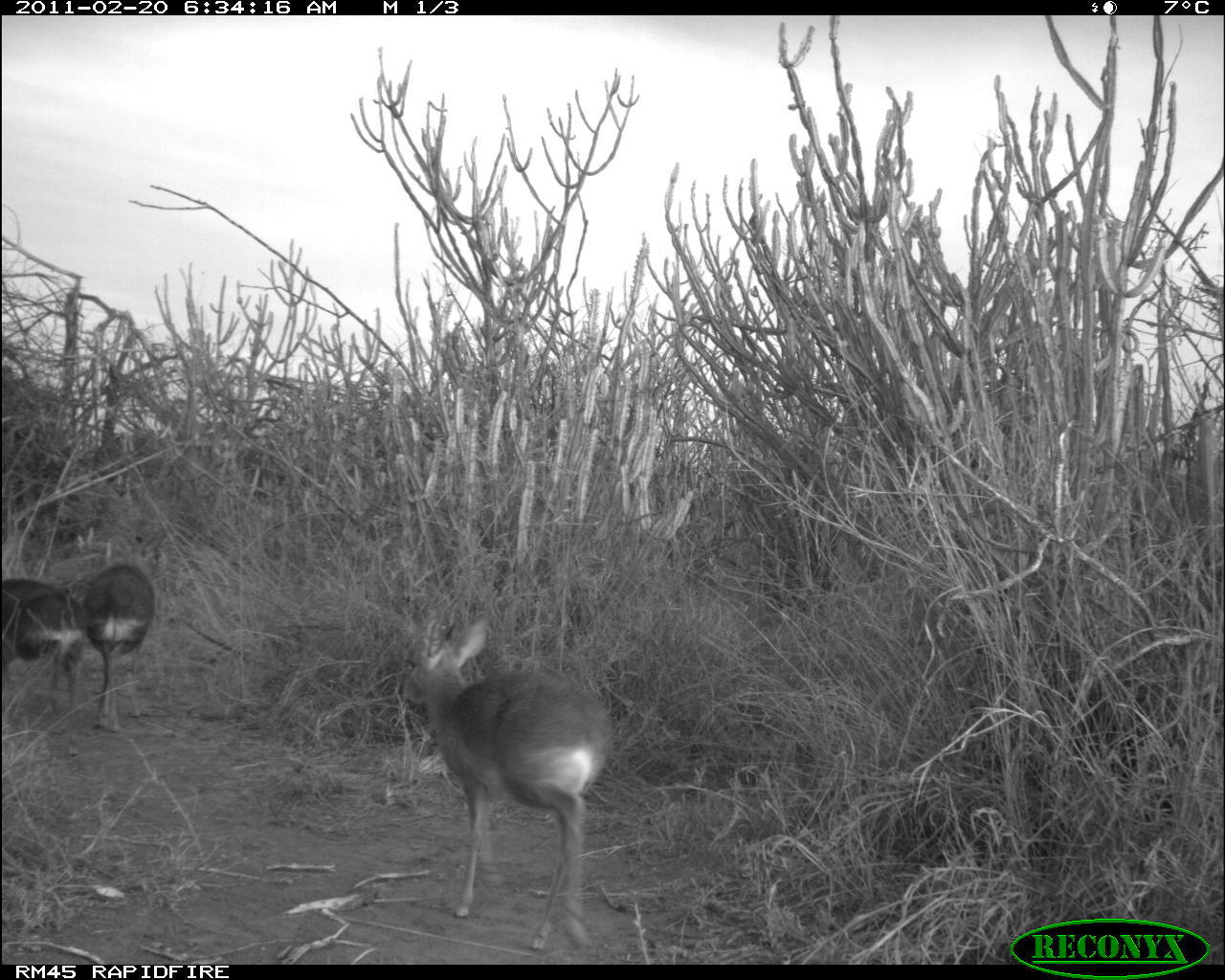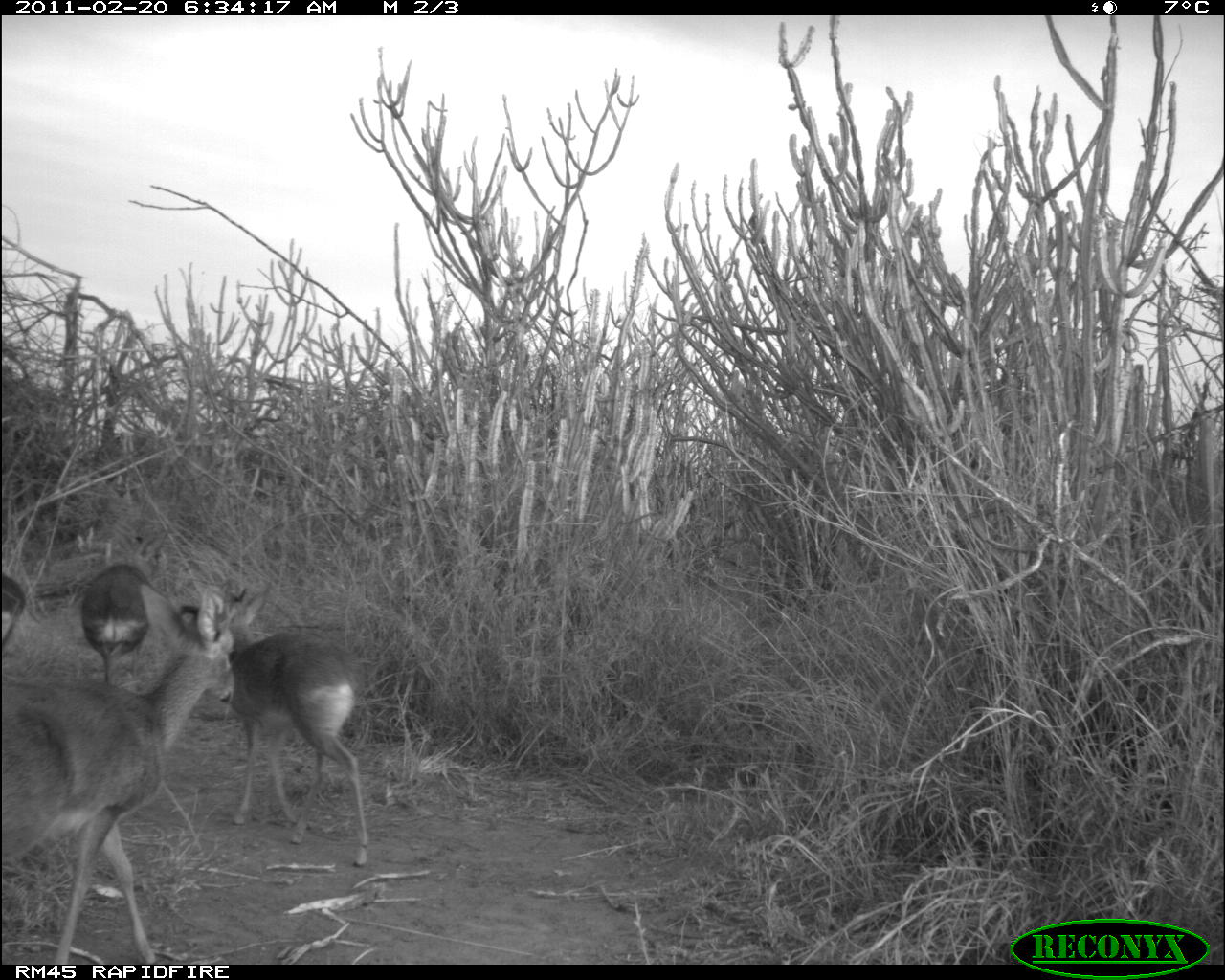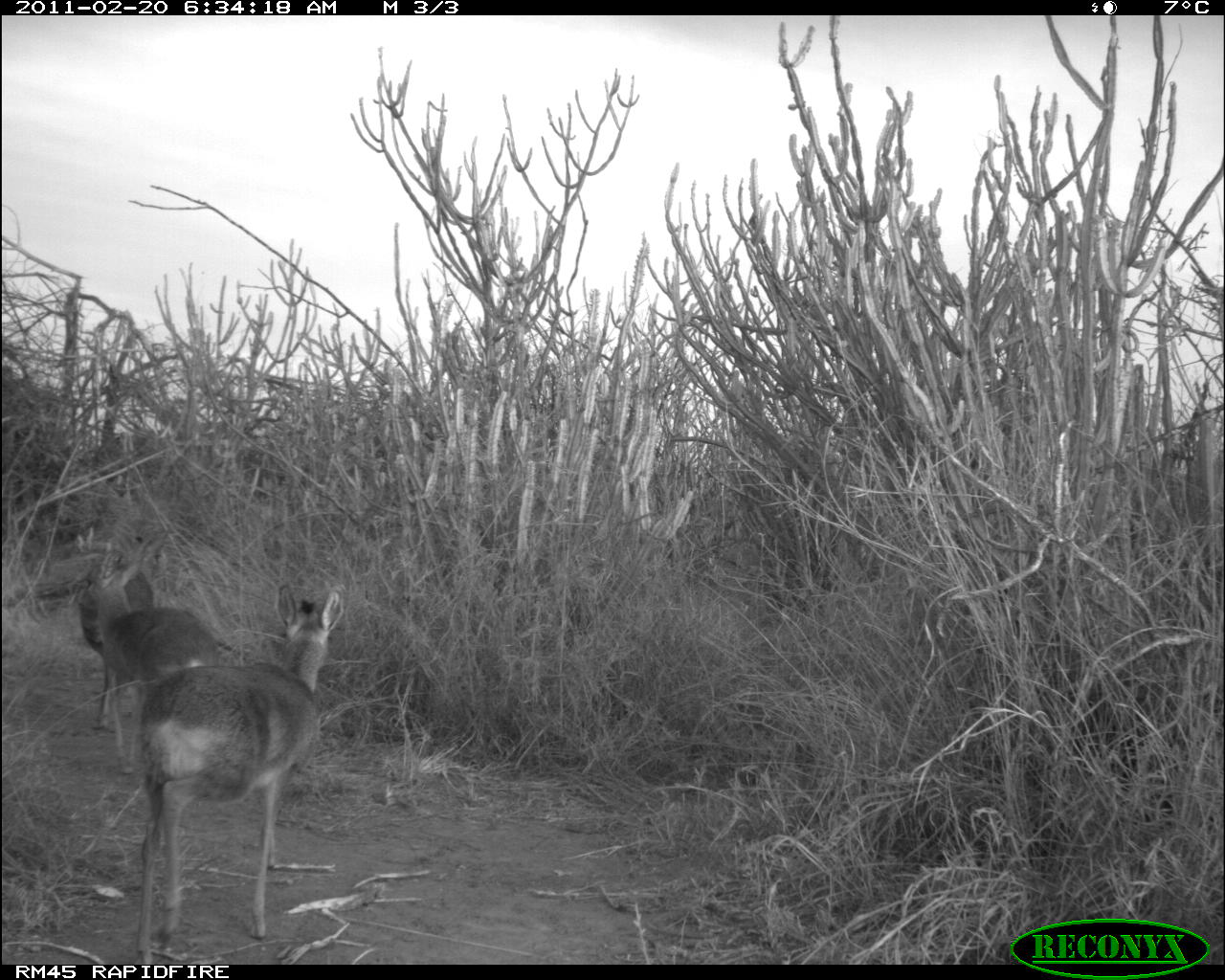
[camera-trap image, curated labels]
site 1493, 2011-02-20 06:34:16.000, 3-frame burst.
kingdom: Animalia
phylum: Chordata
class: Mammalia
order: Artiodactyla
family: Bovidae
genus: Madoqua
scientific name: Madoqua guentheri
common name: günther's dik-dik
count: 3